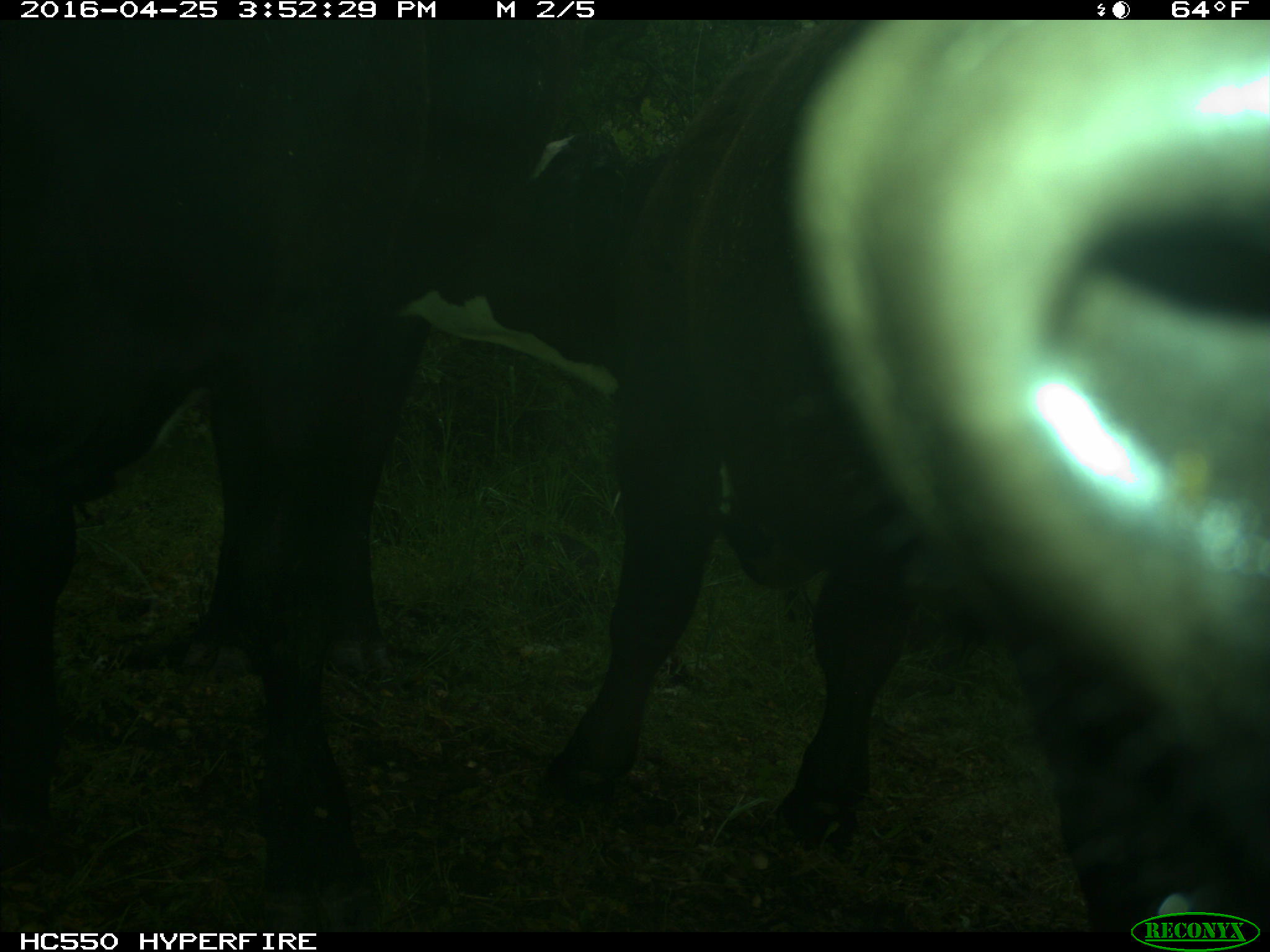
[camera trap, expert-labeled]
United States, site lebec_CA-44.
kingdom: Animalia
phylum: Chordata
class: Mammalia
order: Artiodactyla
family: Bovidae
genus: Bos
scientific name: Bos taurus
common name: domestic cow